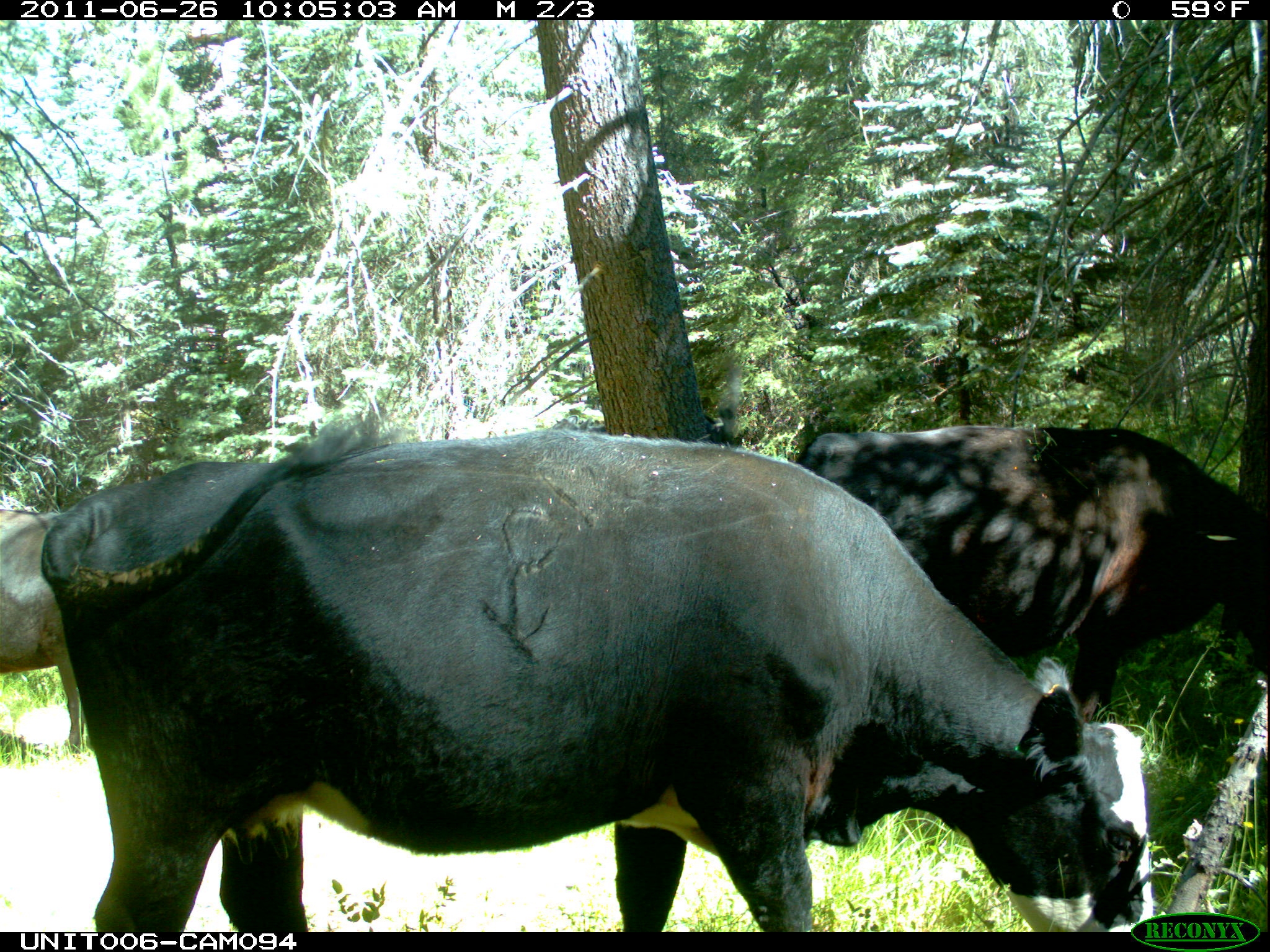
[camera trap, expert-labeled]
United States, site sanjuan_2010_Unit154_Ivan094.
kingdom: Animalia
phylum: Chordata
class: Mammalia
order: Artiodactyla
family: Bovidae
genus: Bos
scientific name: Bos taurus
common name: domestic cow